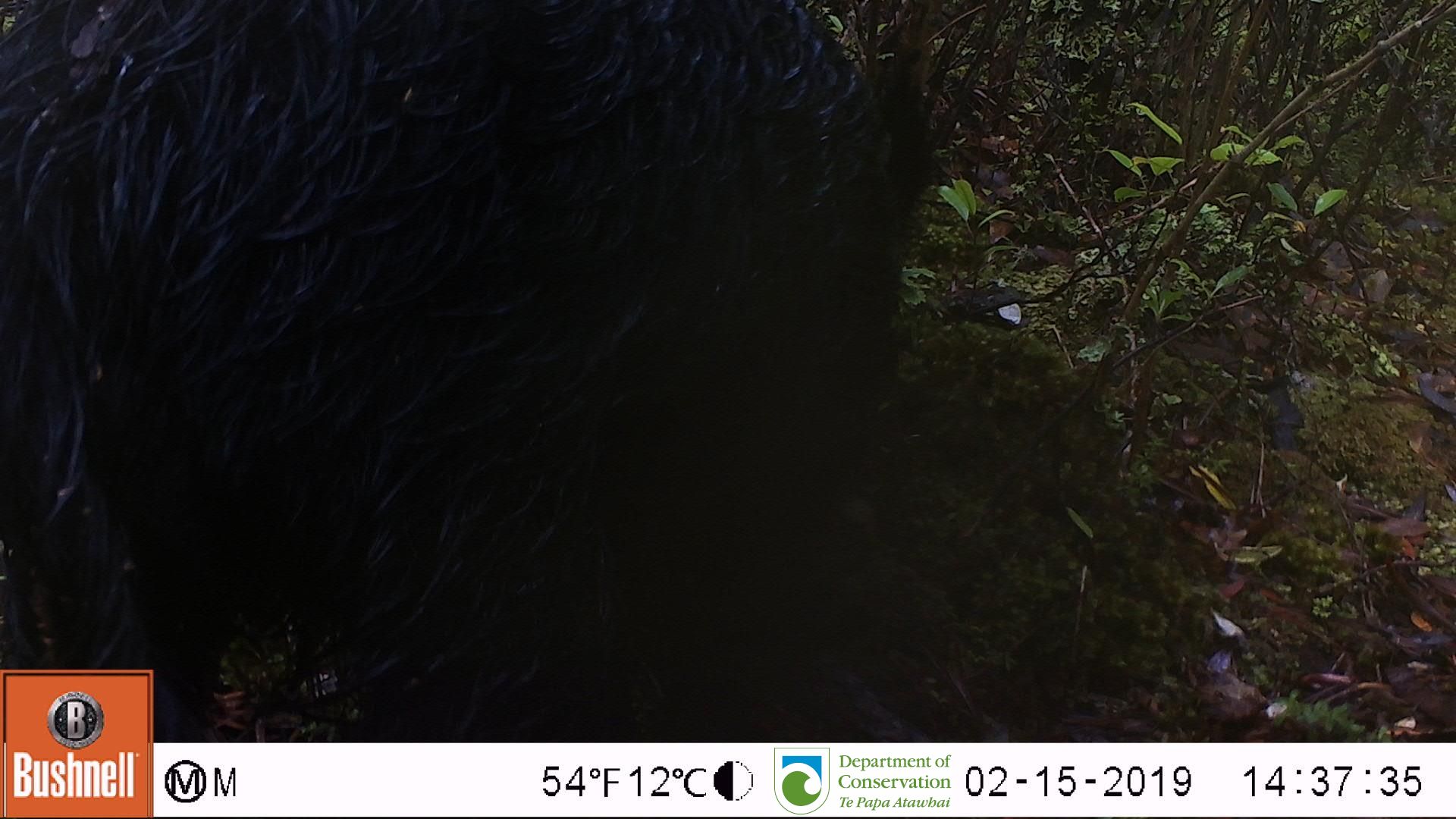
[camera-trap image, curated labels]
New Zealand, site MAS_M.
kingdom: Animalia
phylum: Chordata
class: Mammalia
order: Artiodactyla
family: Suidae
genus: Sus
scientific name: Sus scrofa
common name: pig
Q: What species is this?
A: Pig (Sus scrofa).